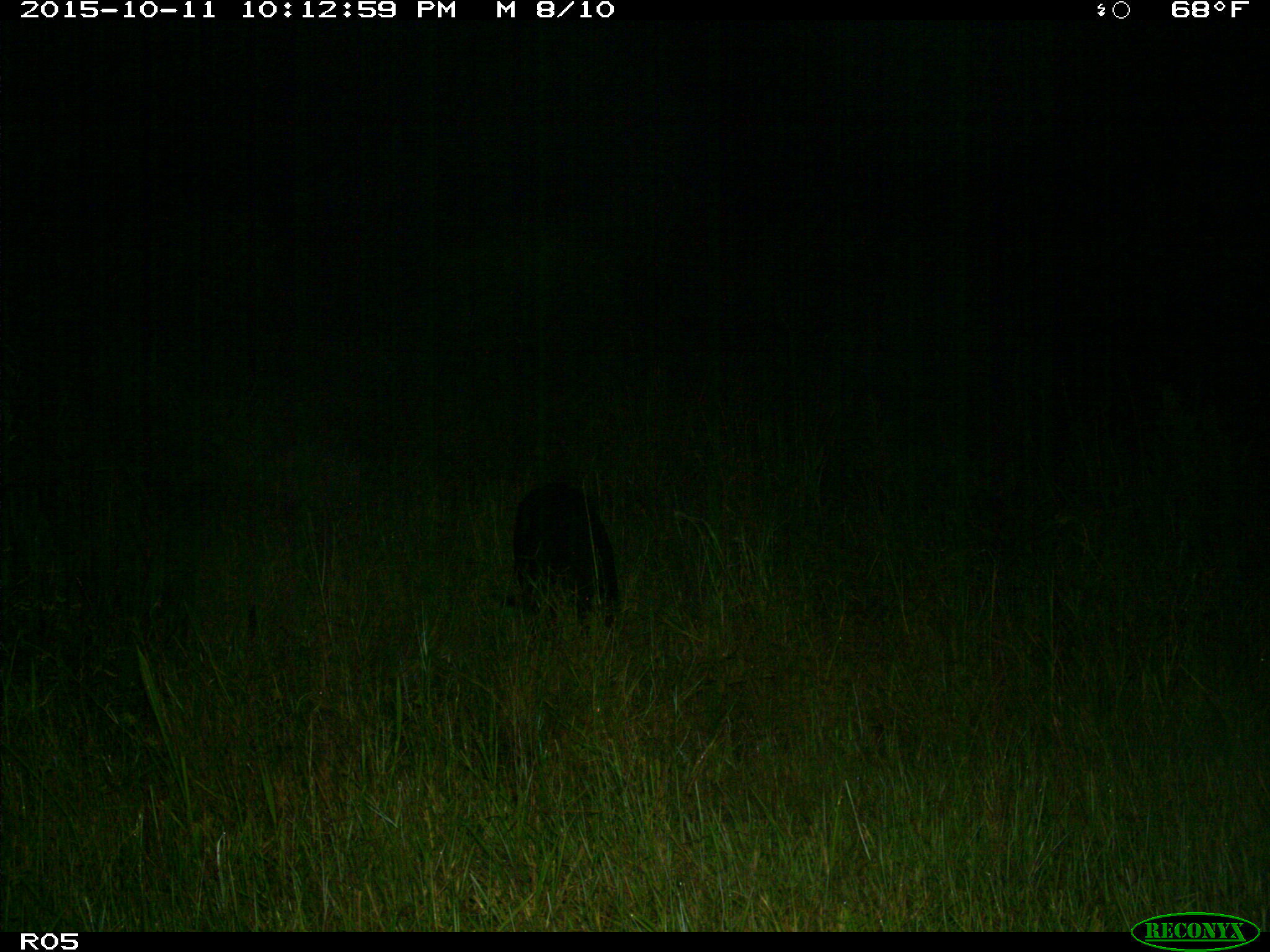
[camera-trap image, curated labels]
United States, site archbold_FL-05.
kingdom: Animalia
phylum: Chordata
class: Mammalia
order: Artiodactyla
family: Suidae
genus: Sus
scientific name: Sus scrofa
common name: wild boar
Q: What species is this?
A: Sus scrofa (wild boar).